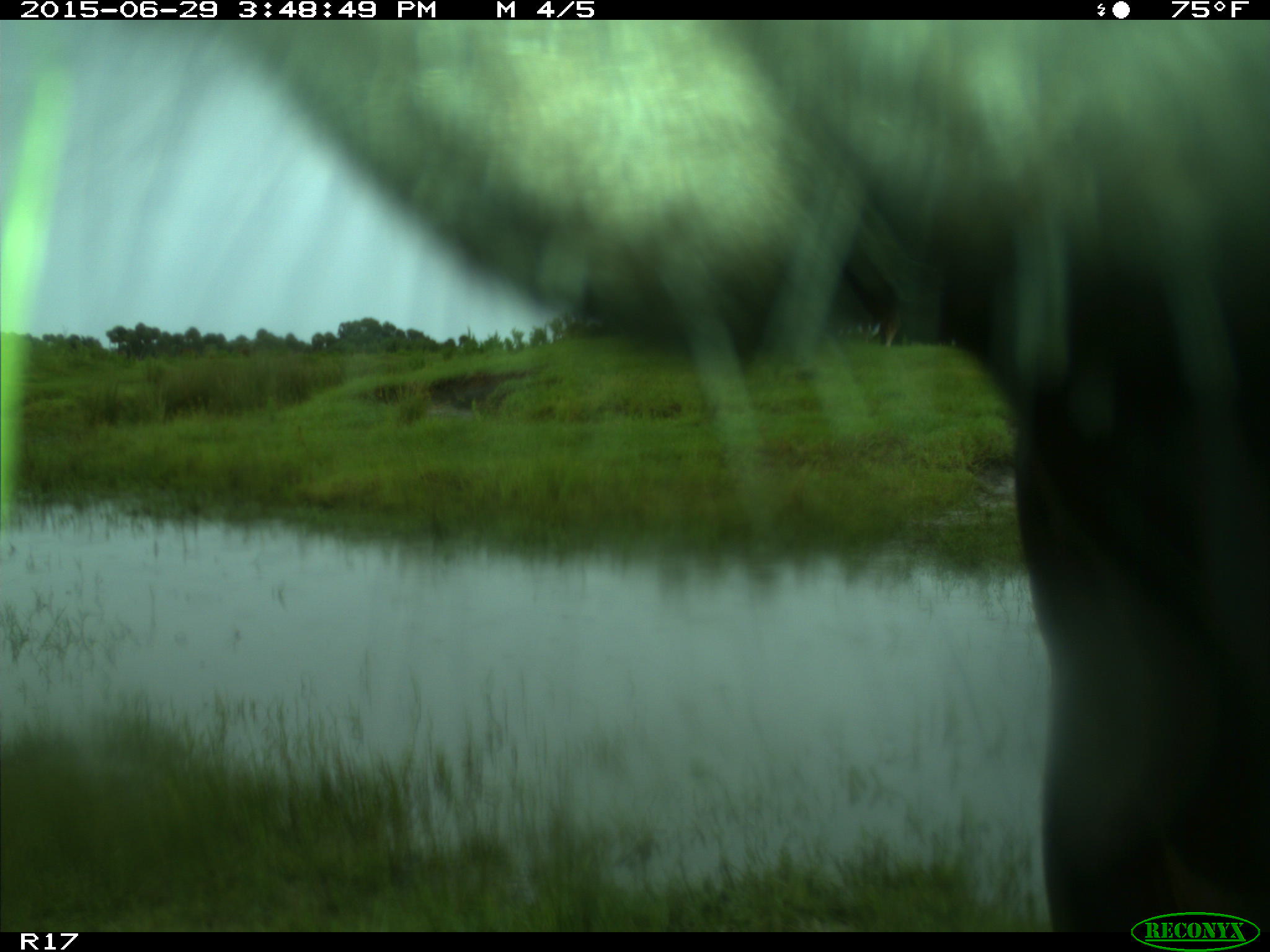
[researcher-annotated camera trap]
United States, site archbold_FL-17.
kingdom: Animalia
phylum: Chordata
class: Mammalia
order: Artiodactyla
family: Bovidae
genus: Bos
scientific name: Bos taurus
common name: domestic cow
Bos taurus (domestic cow).